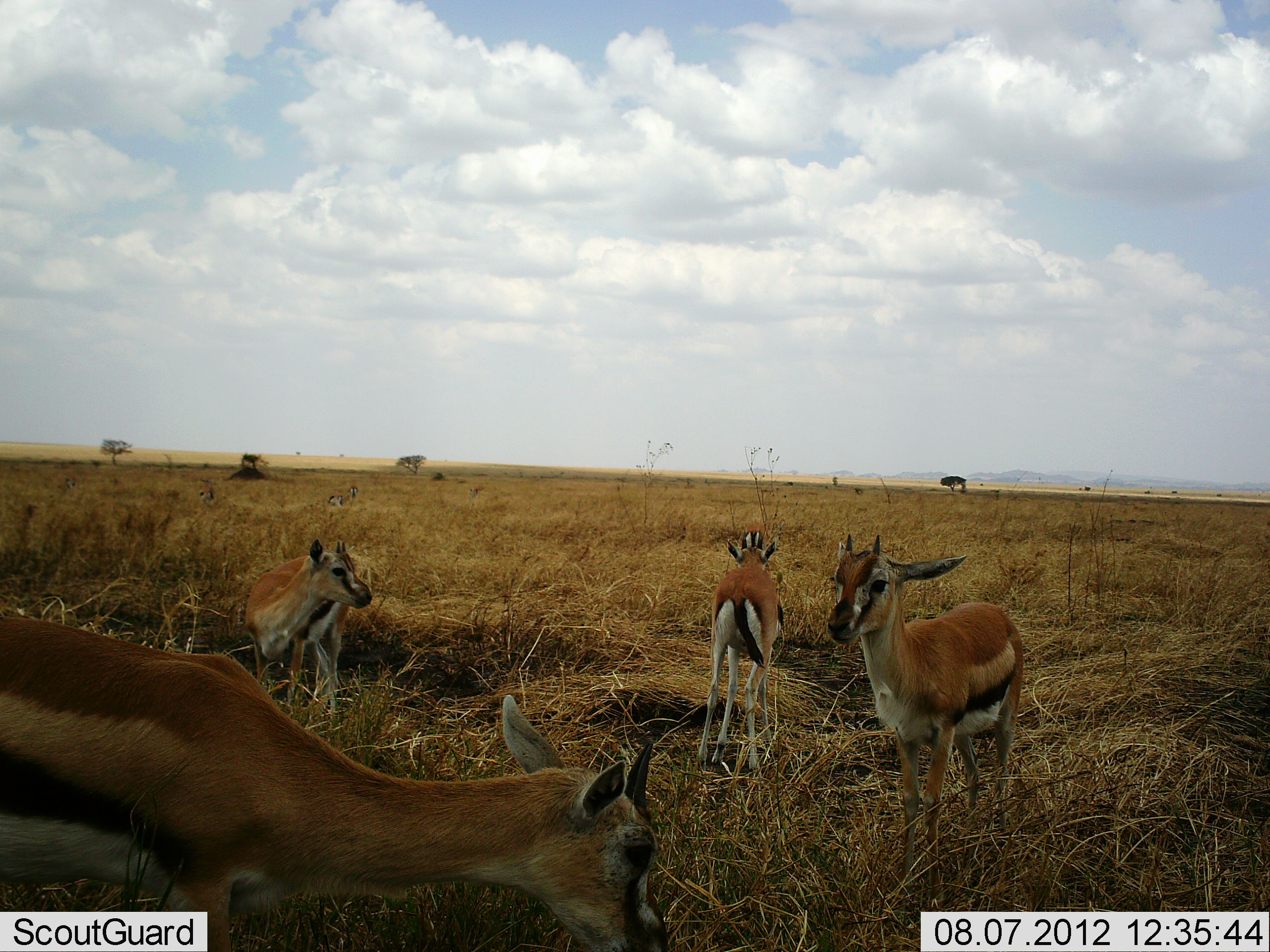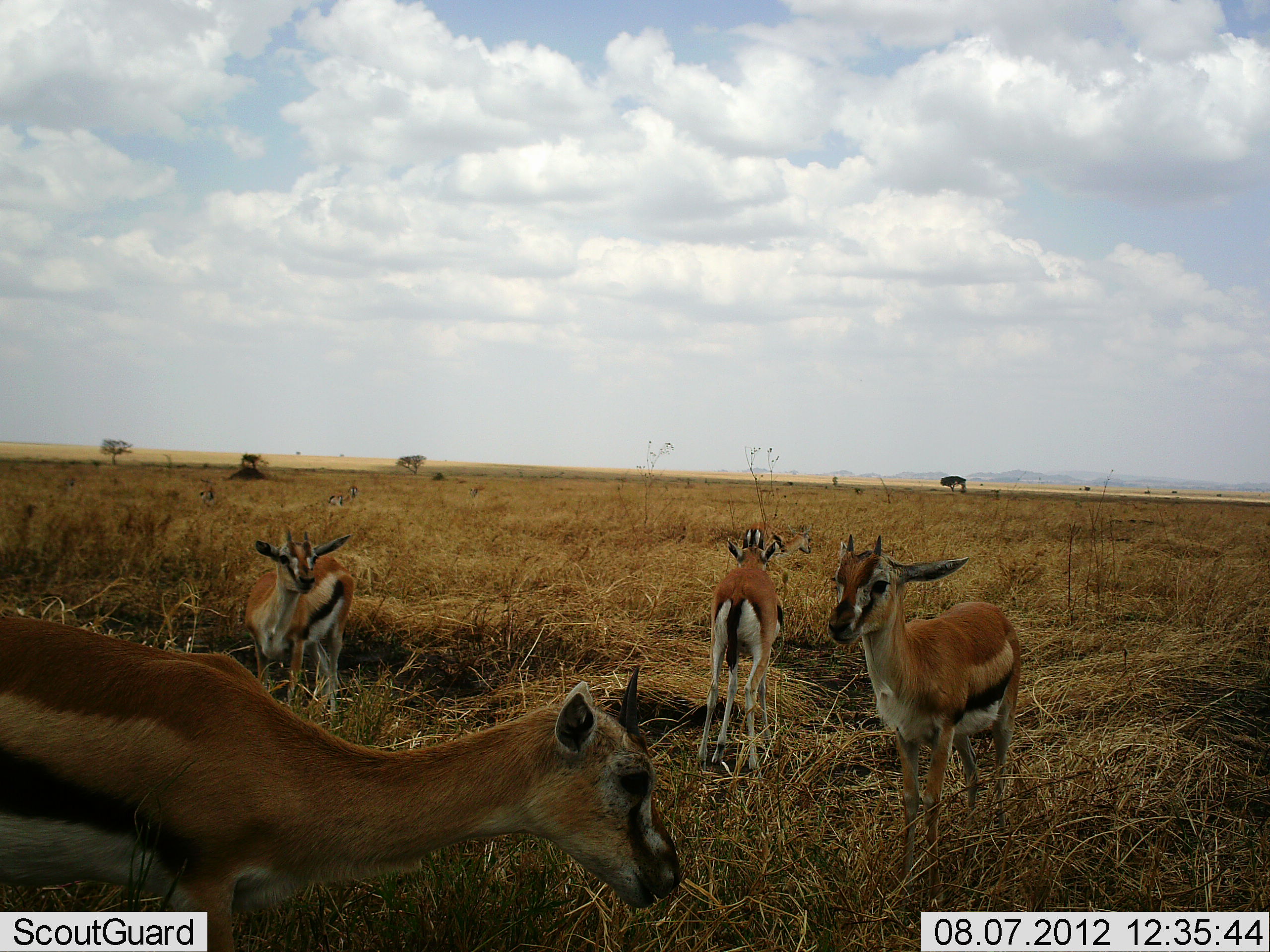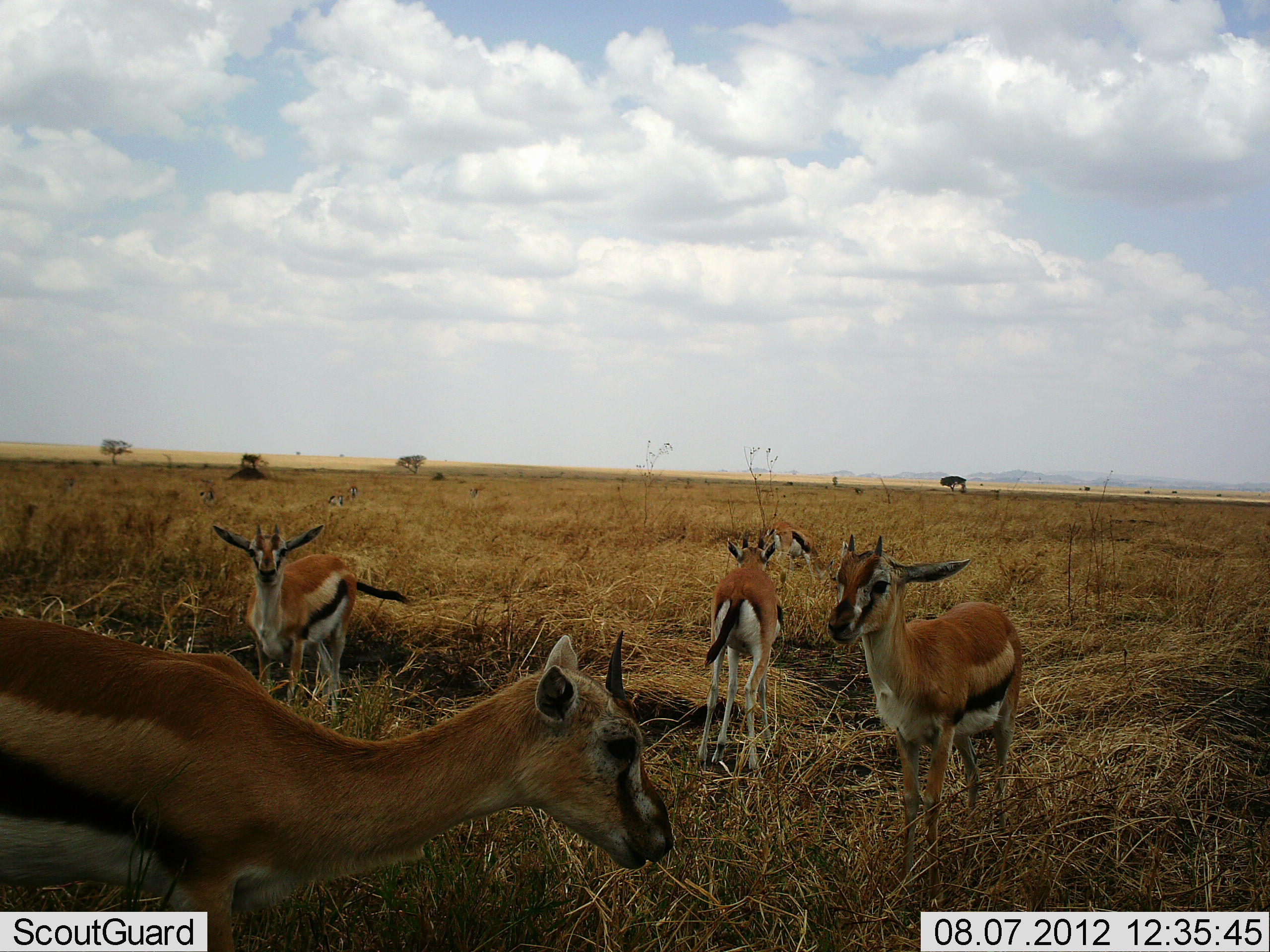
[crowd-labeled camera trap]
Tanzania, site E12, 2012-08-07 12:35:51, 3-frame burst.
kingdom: Animalia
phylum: Chordata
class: Mammalia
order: Artiodactyla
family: Bovidae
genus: Eudorcas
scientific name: Eudorcas thomsonii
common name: thomson's gazelle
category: gazellethomsons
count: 5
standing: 100%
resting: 10%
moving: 10%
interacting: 0%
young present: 10%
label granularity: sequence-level